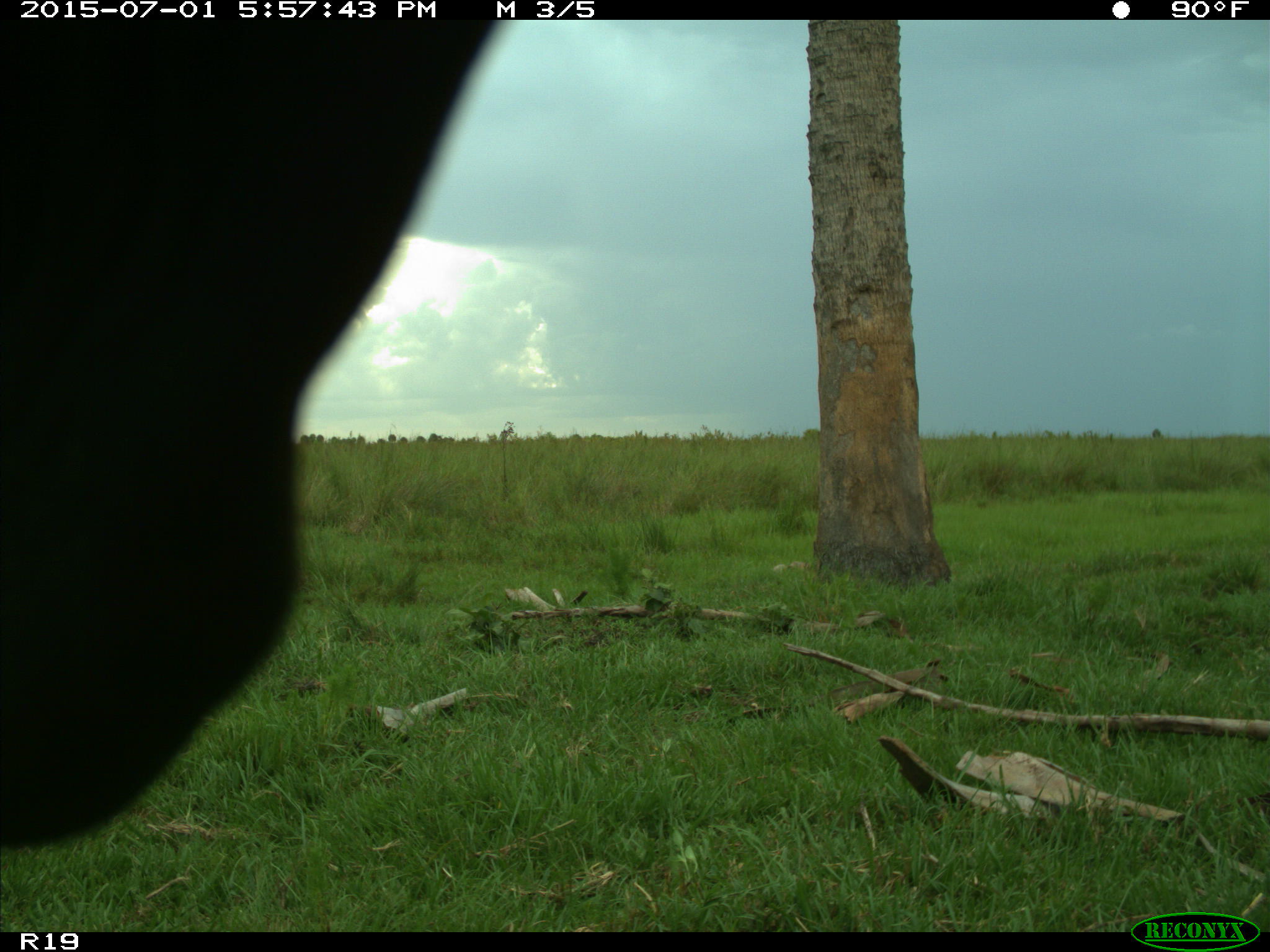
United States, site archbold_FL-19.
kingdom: Animalia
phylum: Chordata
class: Mammalia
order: Artiodactyla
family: Bovidae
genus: Bos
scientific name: Bos taurus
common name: domestic cow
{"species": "Bos taurus (domestic cow)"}